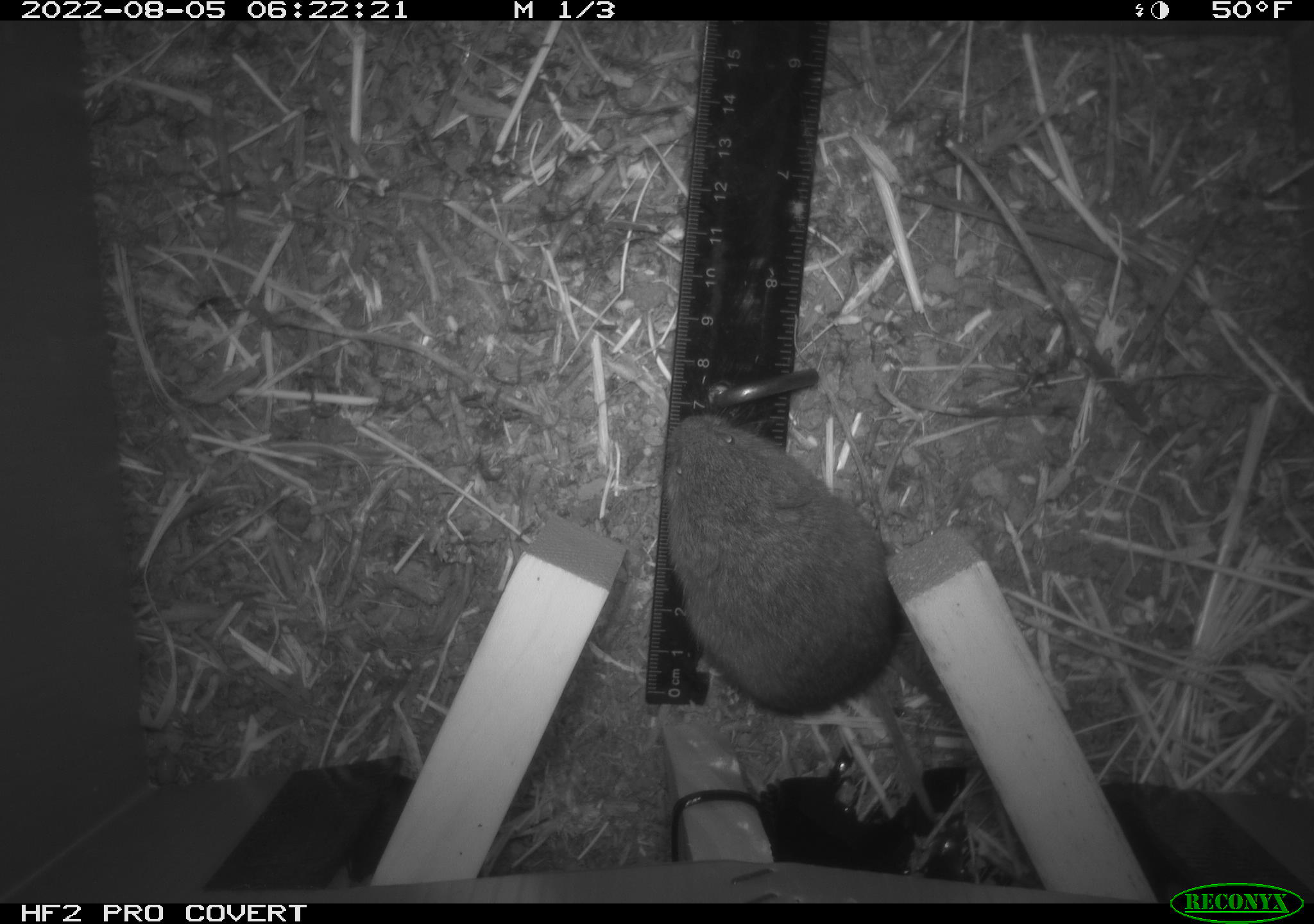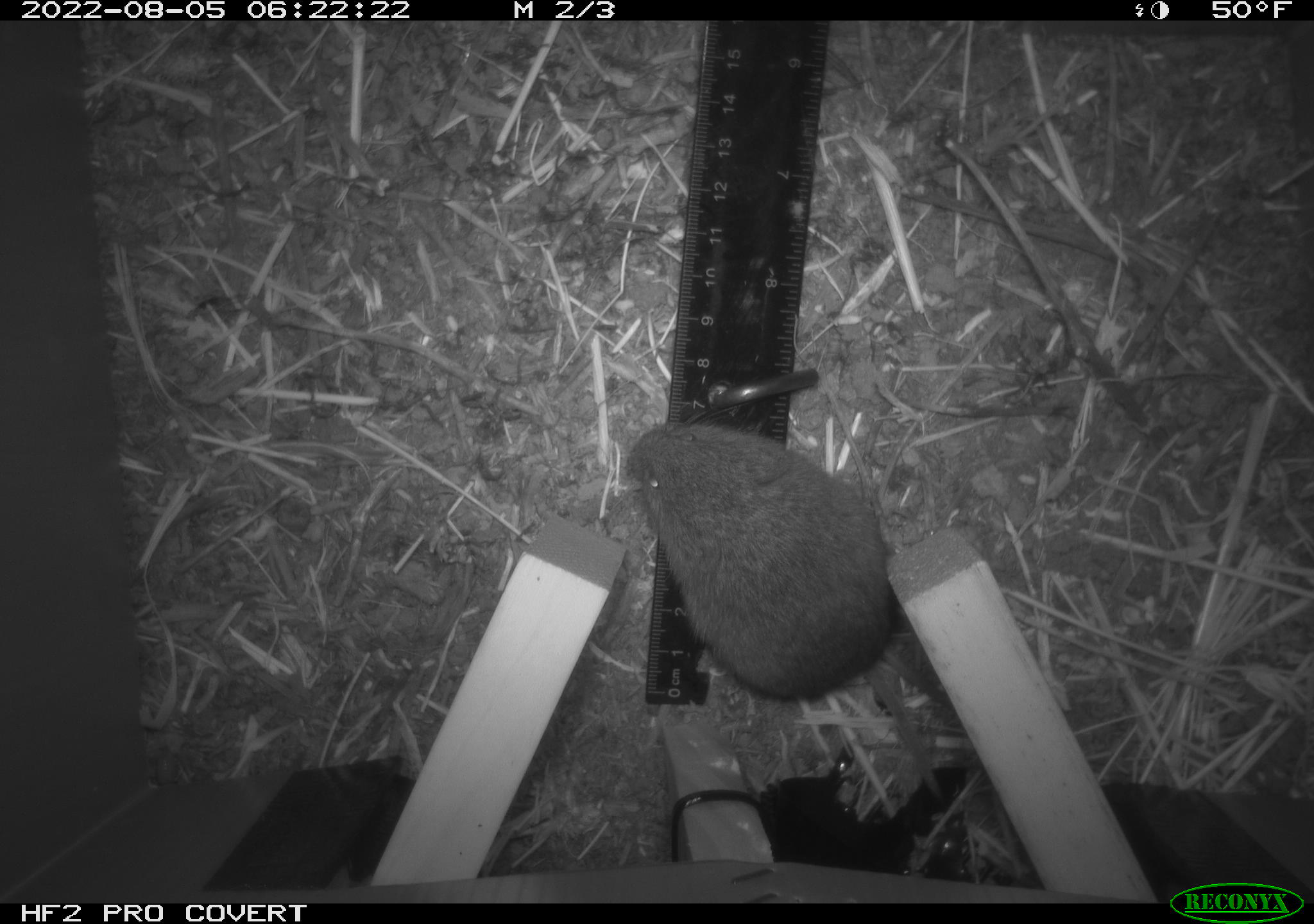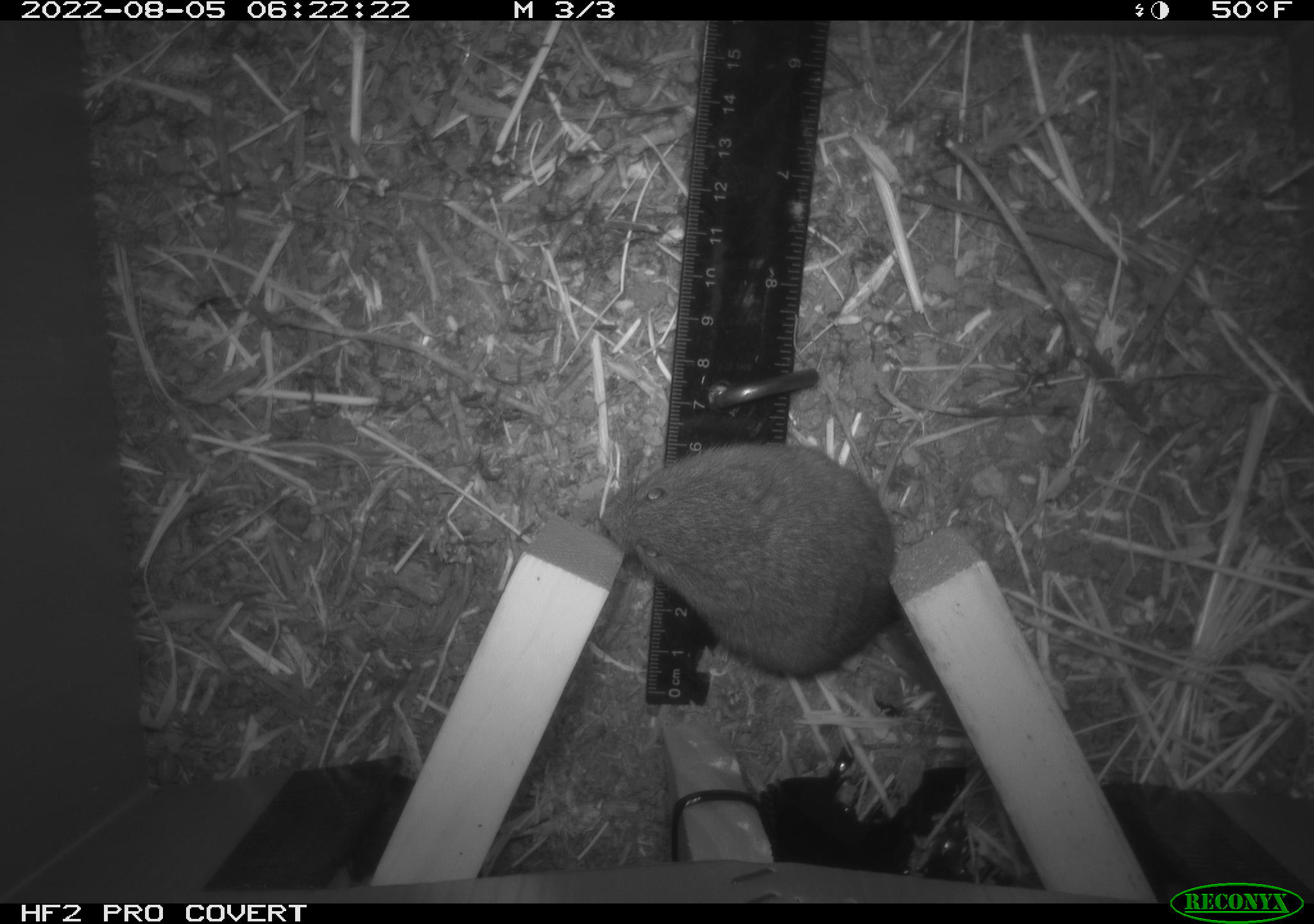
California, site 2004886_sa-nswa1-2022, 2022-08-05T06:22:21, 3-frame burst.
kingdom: Animalia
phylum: Chordata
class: Mammalia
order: Rodentia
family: Cricetidae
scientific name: Cricetidae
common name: hamsters, voles, lemmings, and allies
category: cricetidae family